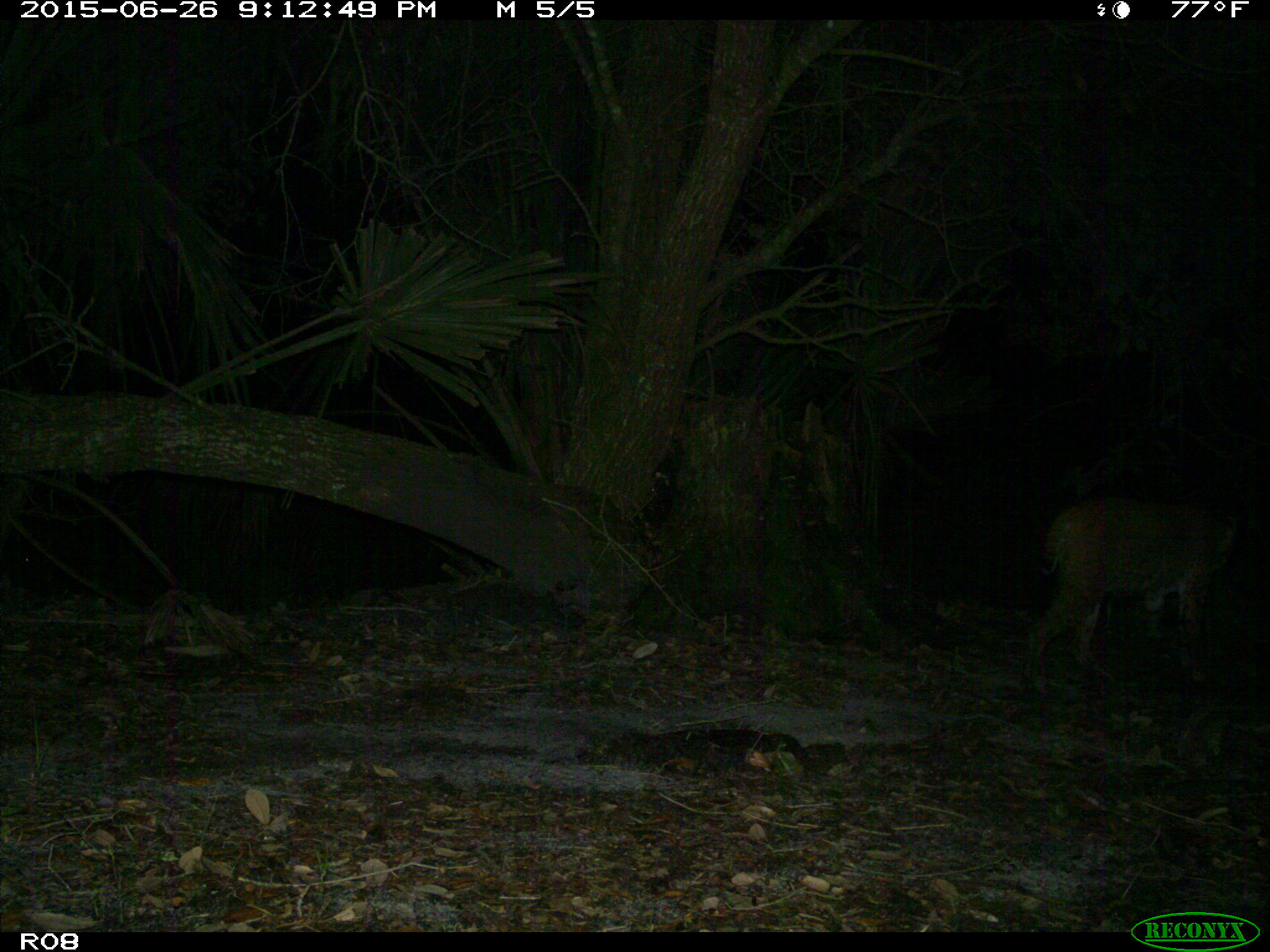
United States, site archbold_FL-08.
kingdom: Animalia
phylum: Chordata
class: Mammalia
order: Carnivora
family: Felidae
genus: Lynx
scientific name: Lynx rufus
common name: bobcat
Lynx rufus (bobcat).